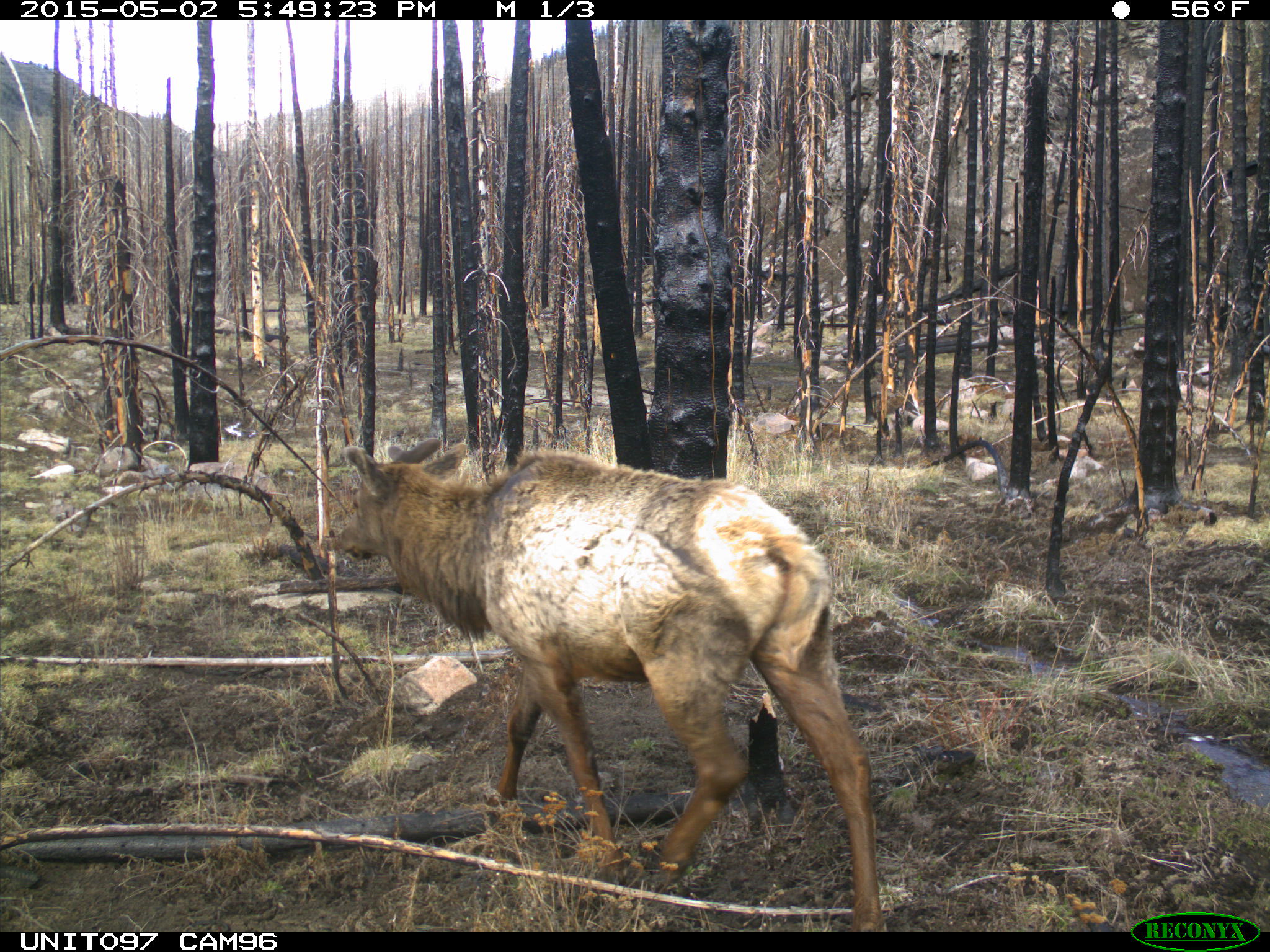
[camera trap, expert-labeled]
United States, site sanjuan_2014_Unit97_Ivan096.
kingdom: Animalia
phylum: Chordata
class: Mammalia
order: Artiodactyla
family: Cervidae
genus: Cervus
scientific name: Cervus elaphus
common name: red deer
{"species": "Cervus elaphus (red deer)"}